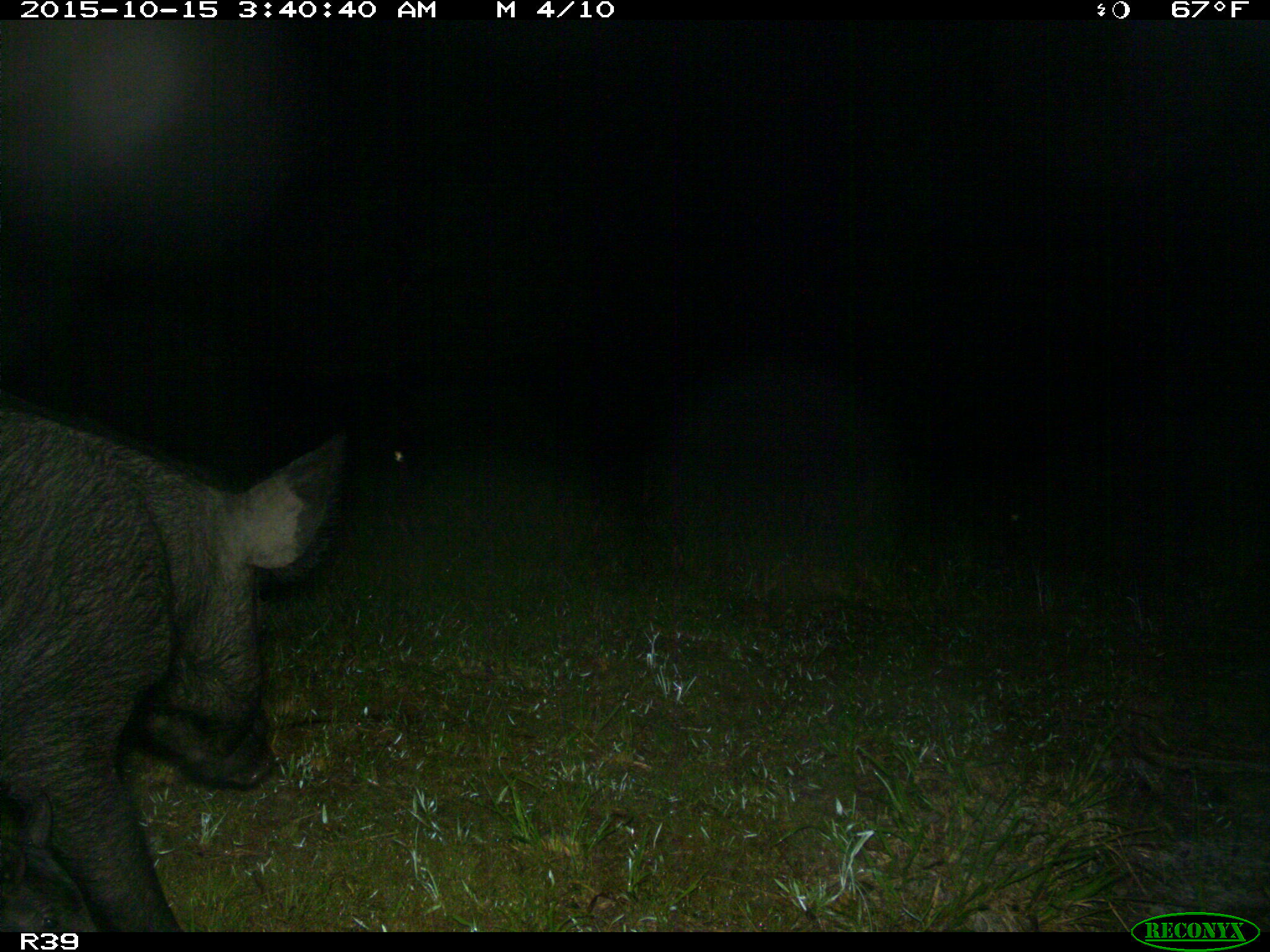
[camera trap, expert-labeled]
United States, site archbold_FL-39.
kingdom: Animalia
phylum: Chordata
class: Mammalia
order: Artiodactyla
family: Suidae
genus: Sus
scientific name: Sus scrofa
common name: wild boar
Sus scrofa (wild boar).